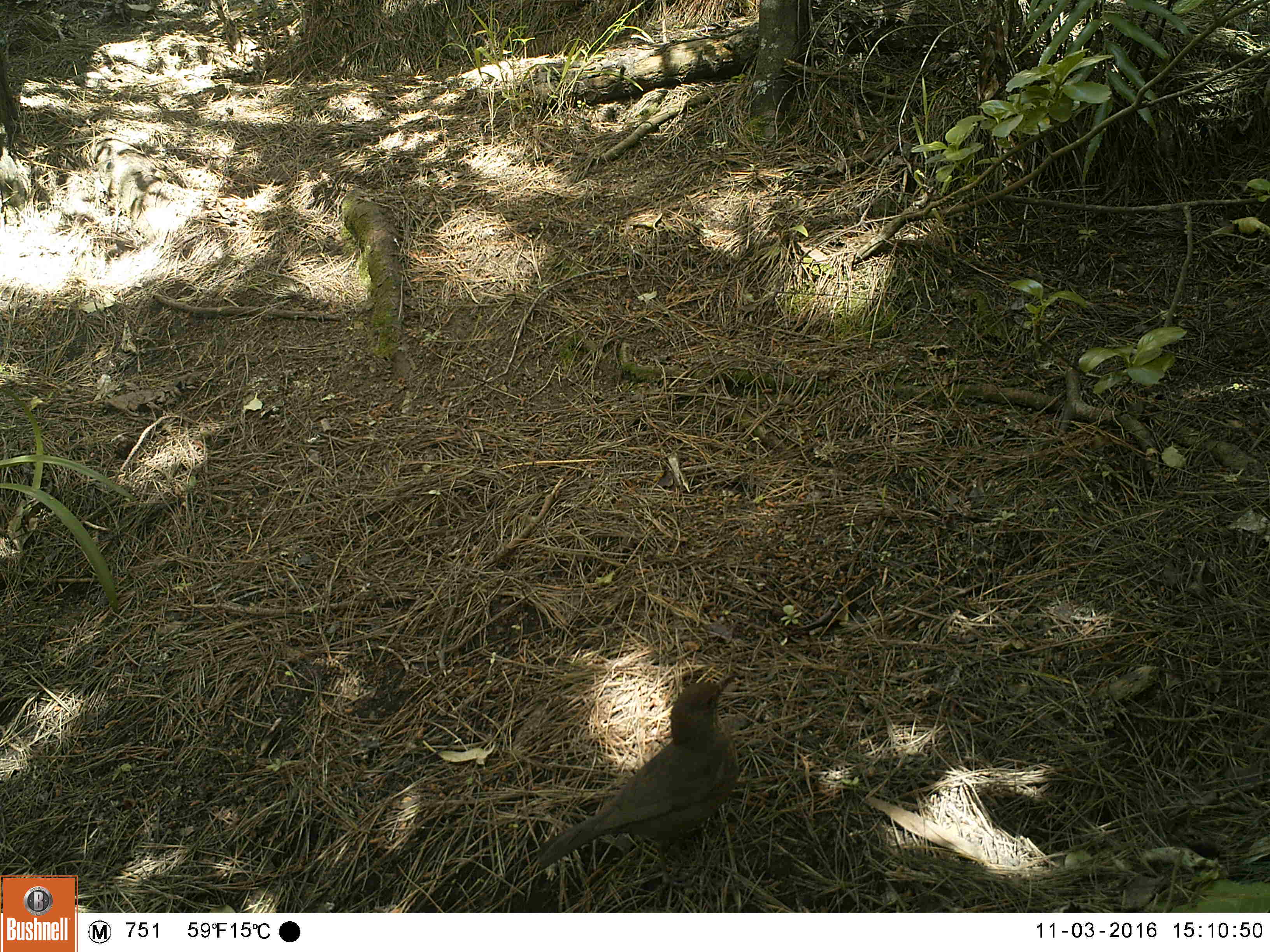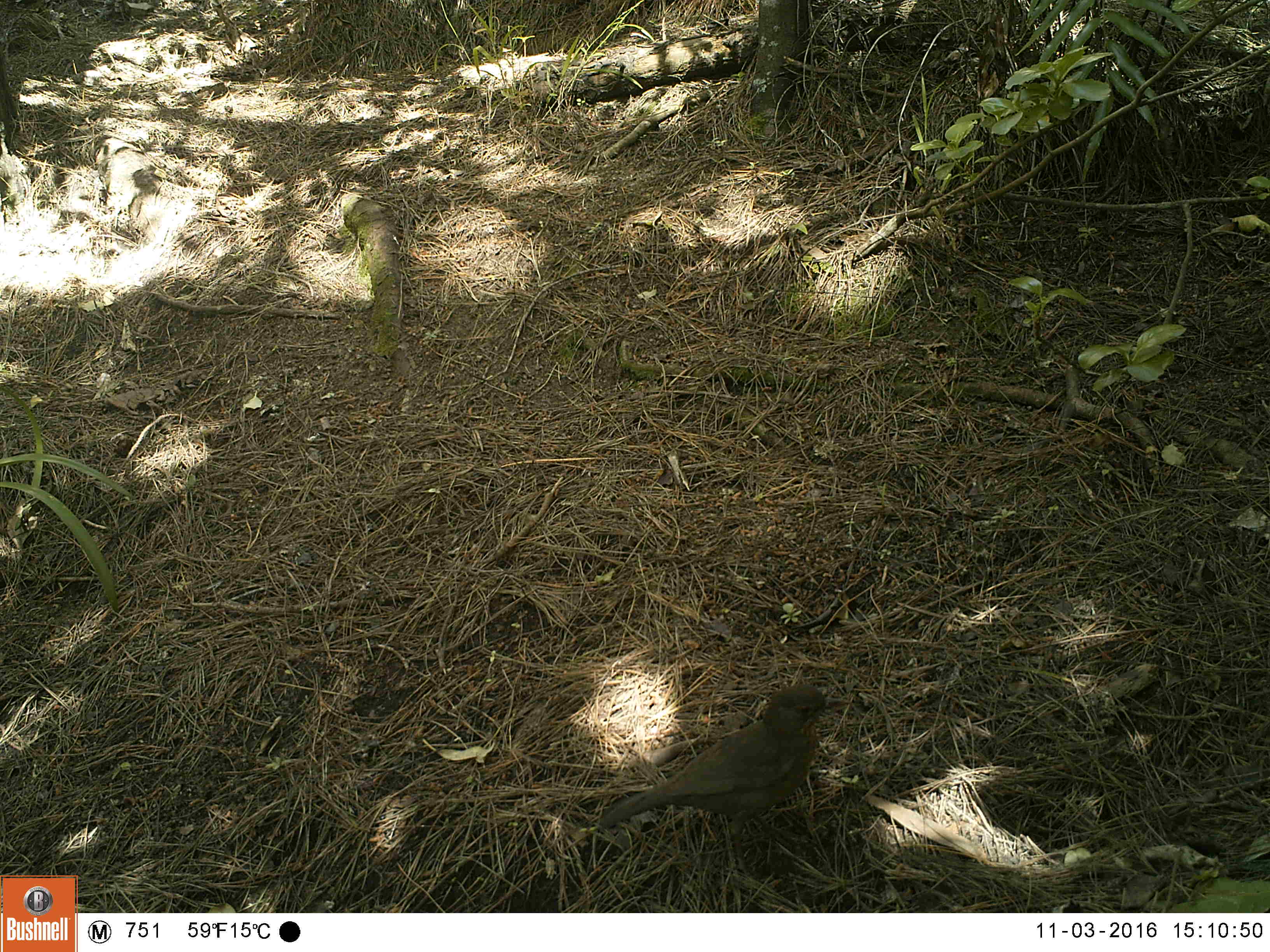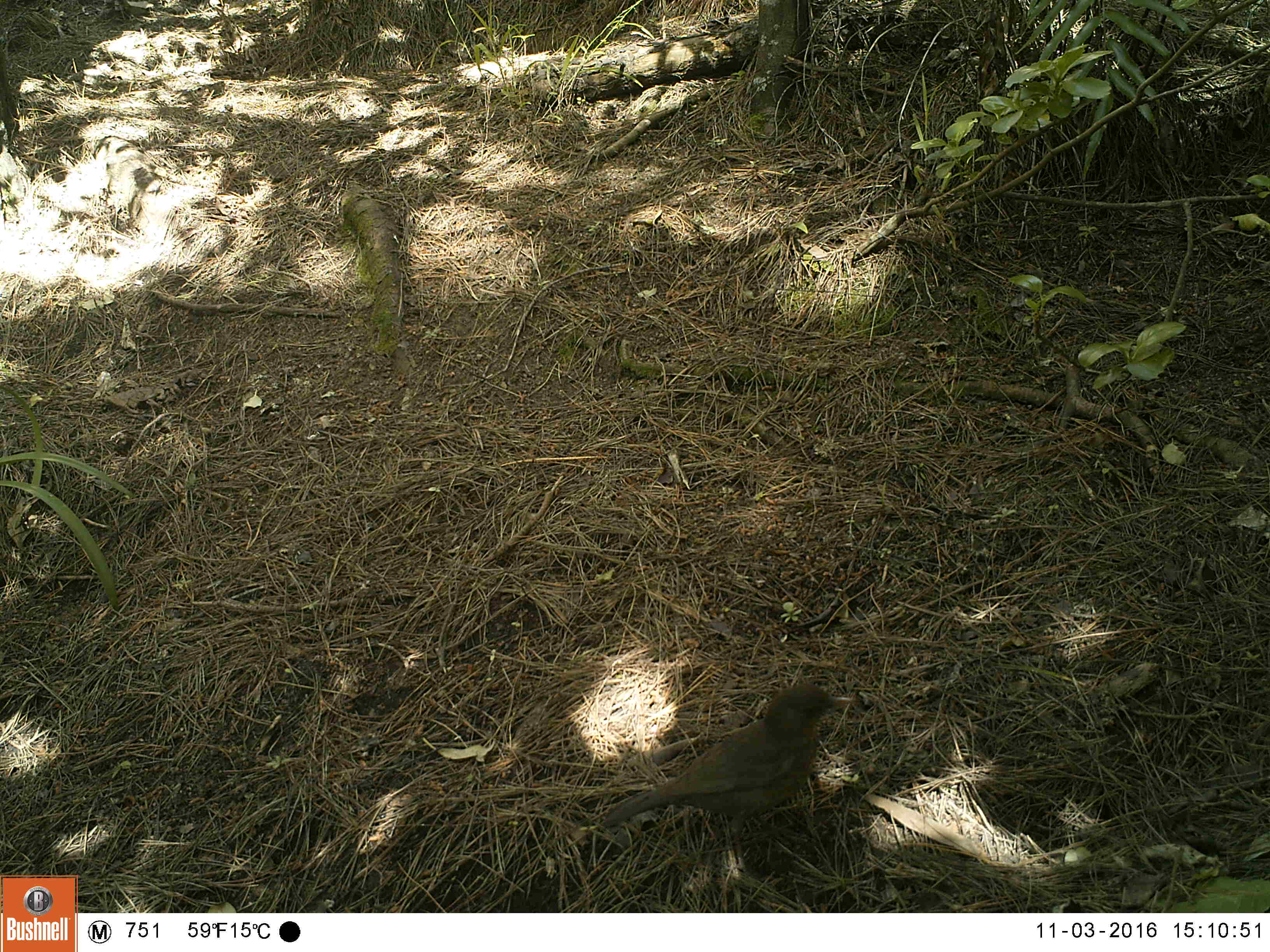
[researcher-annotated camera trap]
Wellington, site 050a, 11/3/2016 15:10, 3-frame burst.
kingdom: Animalia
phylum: Chordata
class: Aves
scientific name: Aves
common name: bird